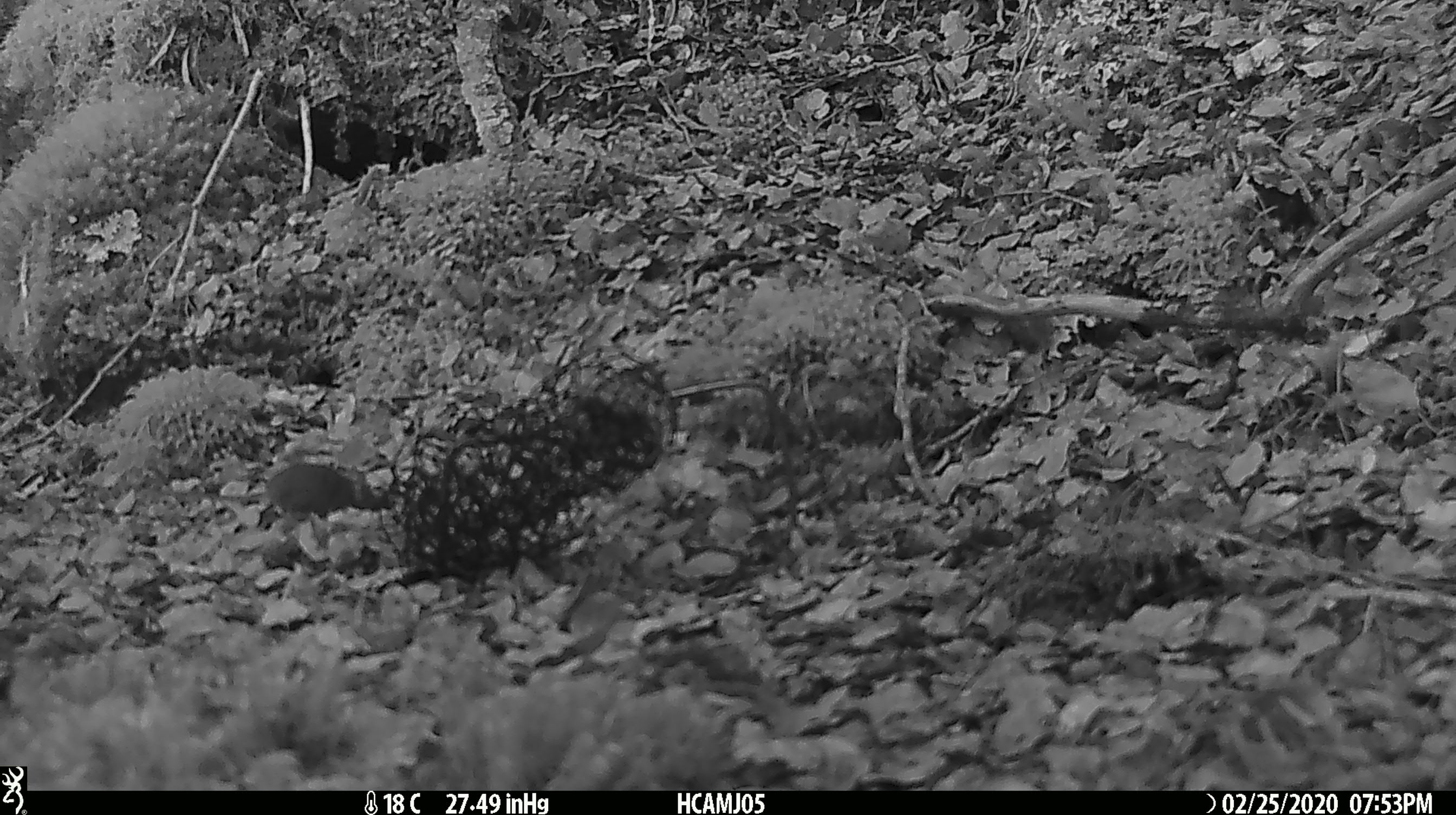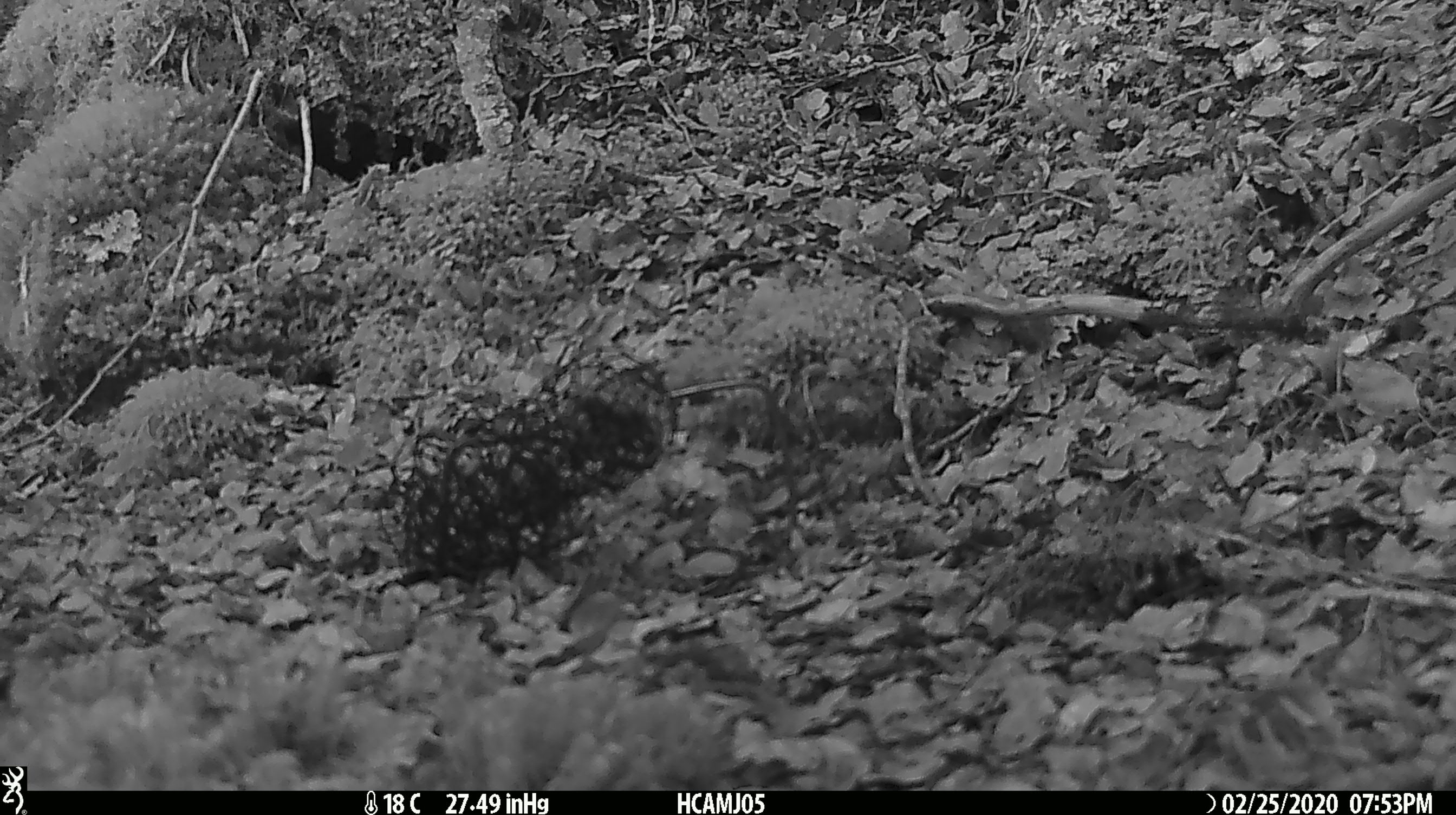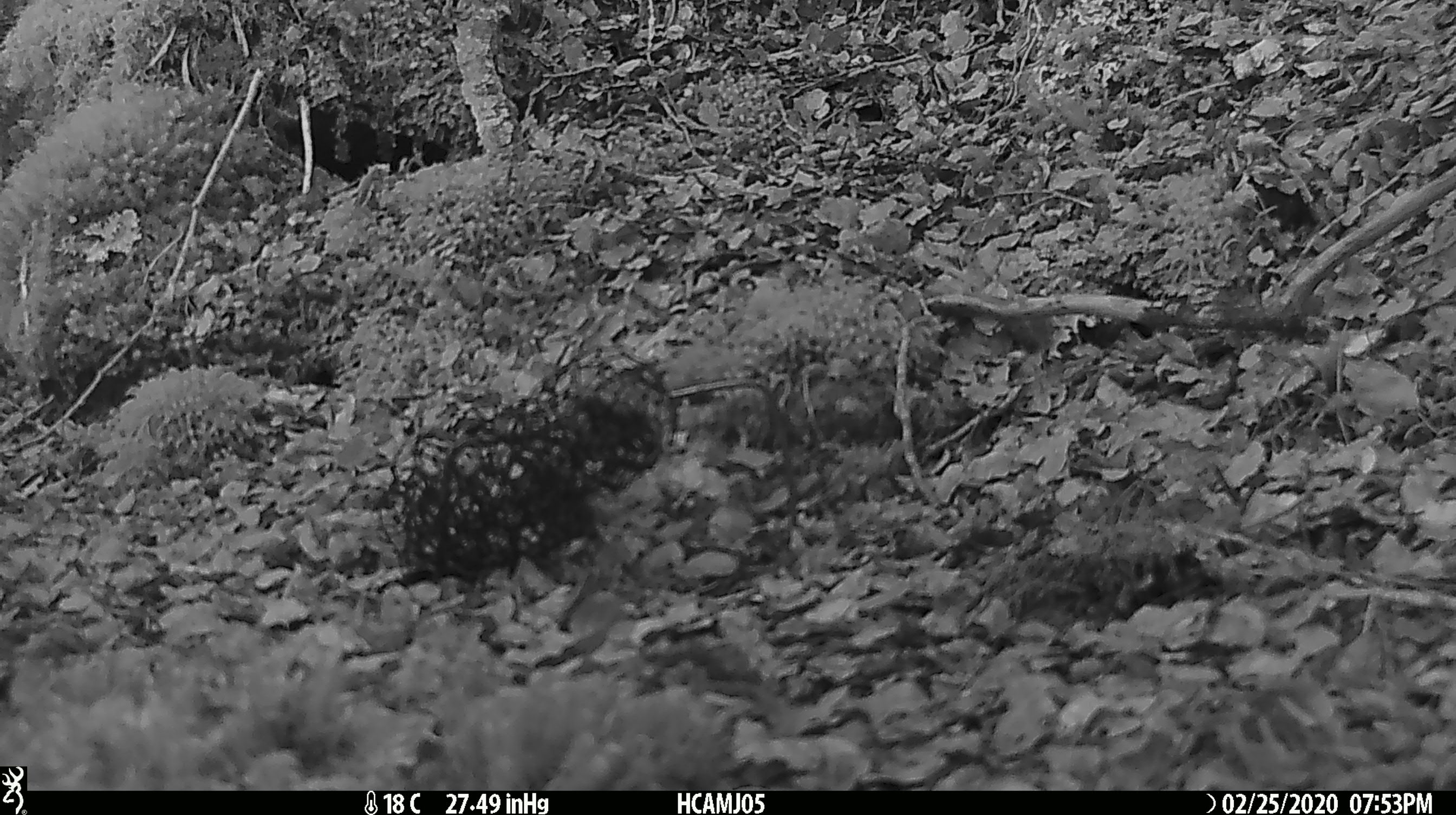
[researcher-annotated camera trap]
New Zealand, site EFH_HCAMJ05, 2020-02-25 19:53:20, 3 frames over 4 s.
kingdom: Animalia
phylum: Chordata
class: Mammalia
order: Rodentia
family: Muridae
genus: Mus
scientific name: Mus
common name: mouse